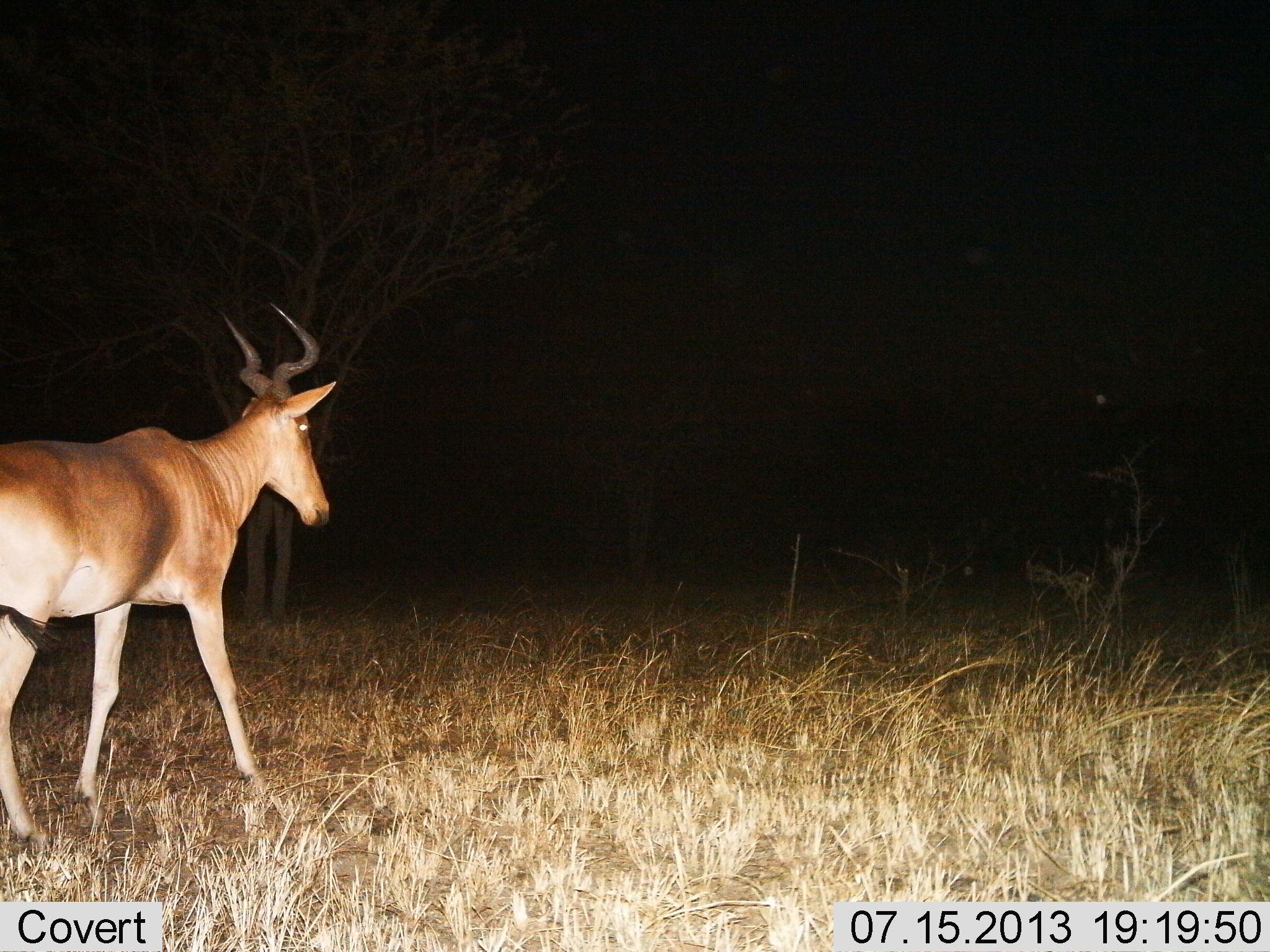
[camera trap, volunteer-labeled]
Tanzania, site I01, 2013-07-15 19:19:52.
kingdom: Animalia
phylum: Chordata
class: Mammalia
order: Artiodactyla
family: Bovidae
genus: Alcelaphus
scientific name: Alcelaphus buselaphus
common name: hartebeest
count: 1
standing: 40%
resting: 0%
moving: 60%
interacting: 0%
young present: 0%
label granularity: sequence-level